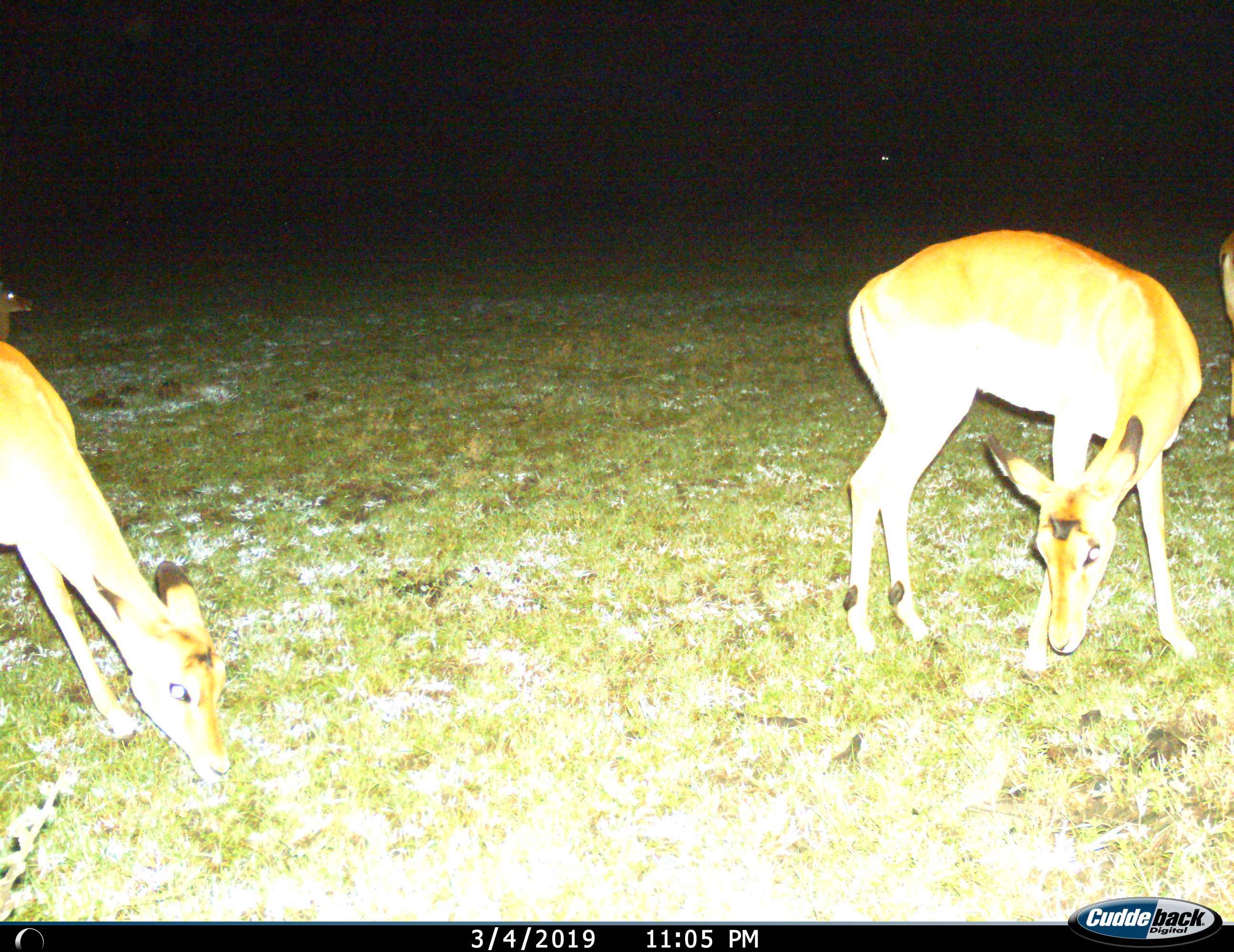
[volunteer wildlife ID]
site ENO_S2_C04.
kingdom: Animalia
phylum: Chordata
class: Mammalia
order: Artiodactyla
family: Bovidae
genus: Aepyceros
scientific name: Aepyceros melampus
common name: impala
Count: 3.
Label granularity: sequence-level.